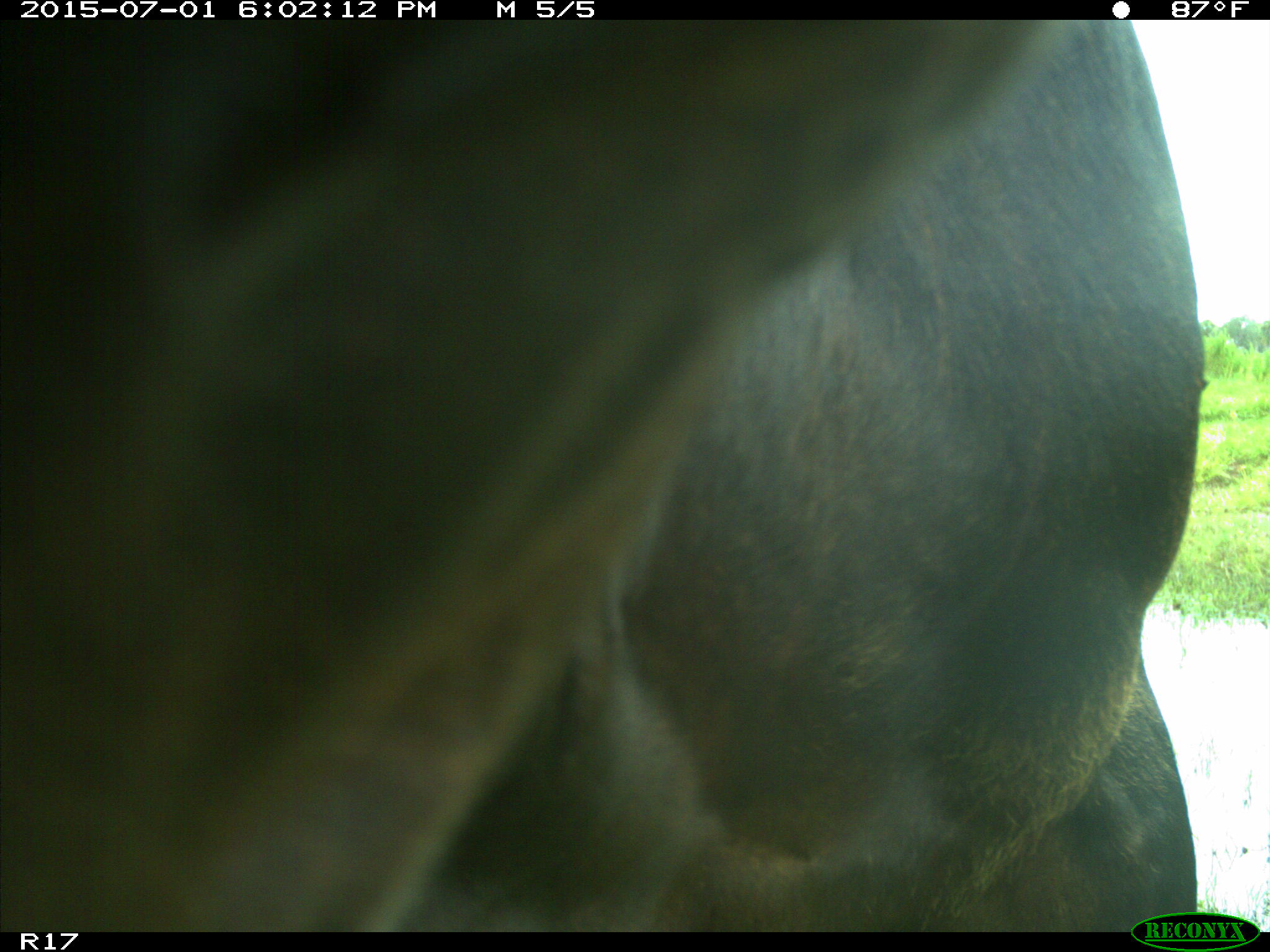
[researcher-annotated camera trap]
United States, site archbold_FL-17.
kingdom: Animalia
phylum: Chordata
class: Mammalia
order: Artiodactyla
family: Bovidae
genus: Bos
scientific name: Bos taurus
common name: domestic cow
Bos taurus (domestic cow).